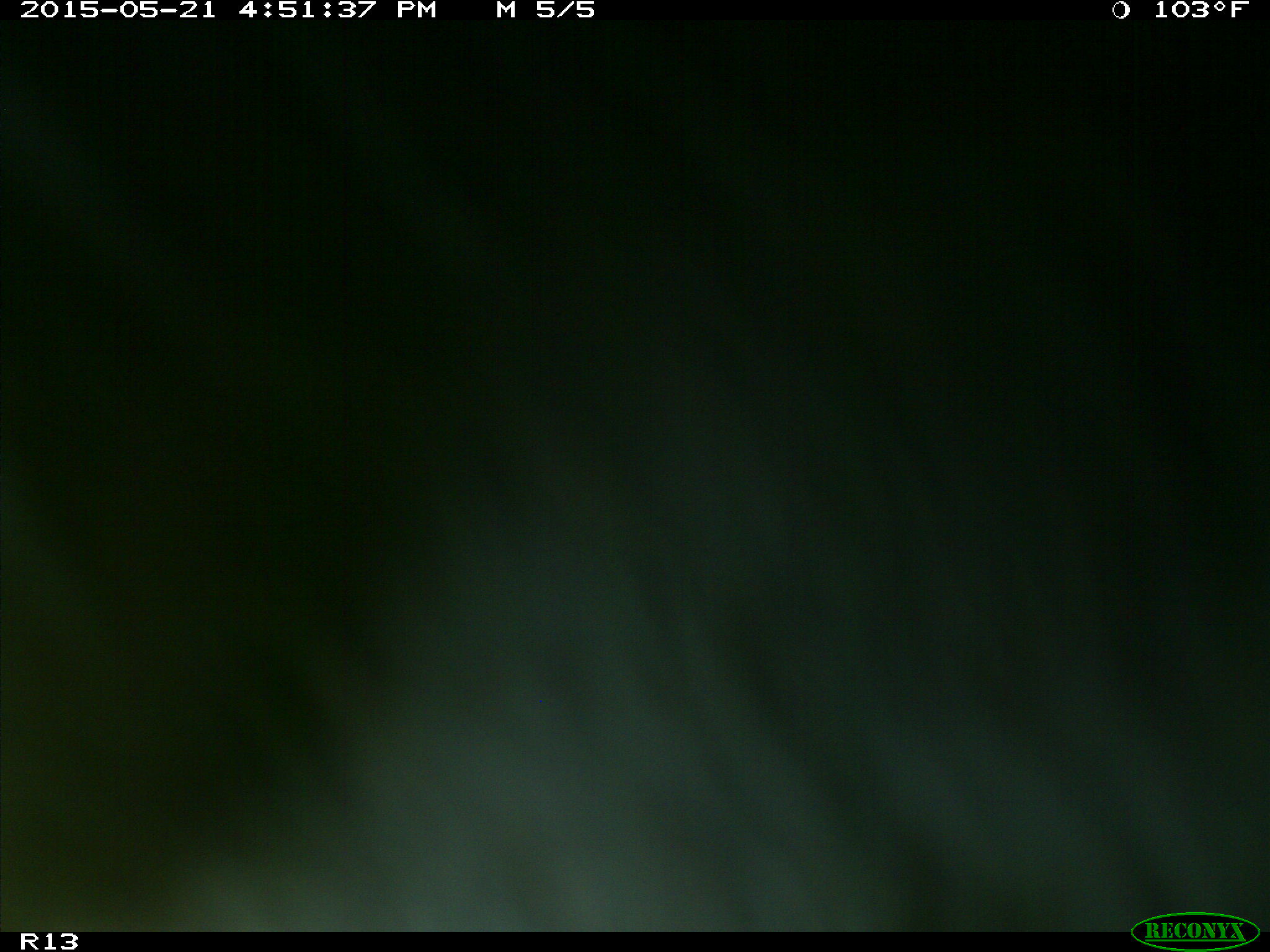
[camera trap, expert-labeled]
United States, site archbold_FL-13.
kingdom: Animalia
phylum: Chordata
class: Mammalia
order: Artiodactyla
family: Bovidae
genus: Bos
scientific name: Bos taurus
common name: domestic cow